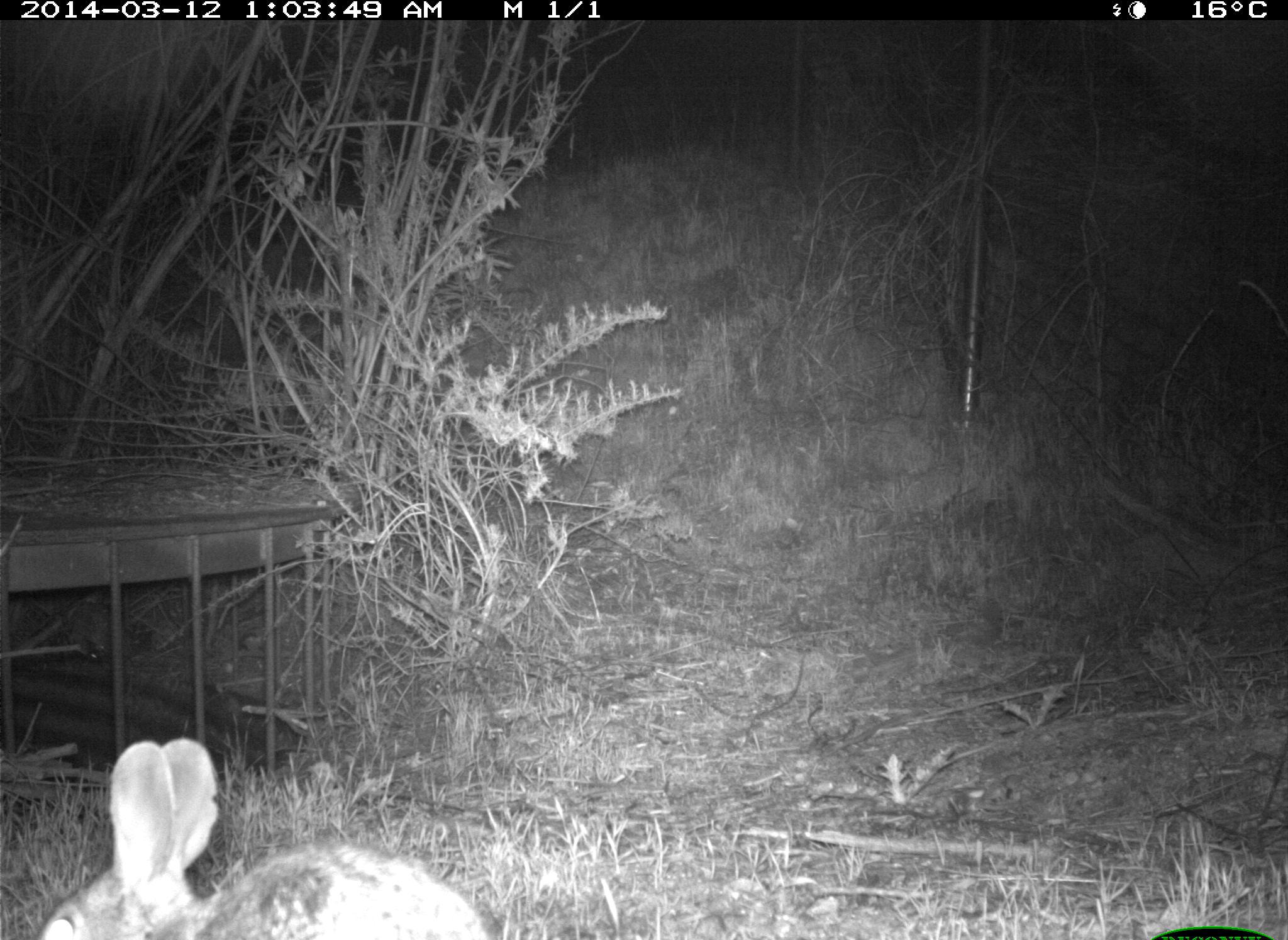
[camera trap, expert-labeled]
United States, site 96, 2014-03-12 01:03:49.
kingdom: Animalia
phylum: Chordata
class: Mammalia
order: Lagomorpha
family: Leporidae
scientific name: Leporidae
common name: rabbits and hares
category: rabbit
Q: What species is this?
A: Rabbit (rabbits and hares) (Leporidae).